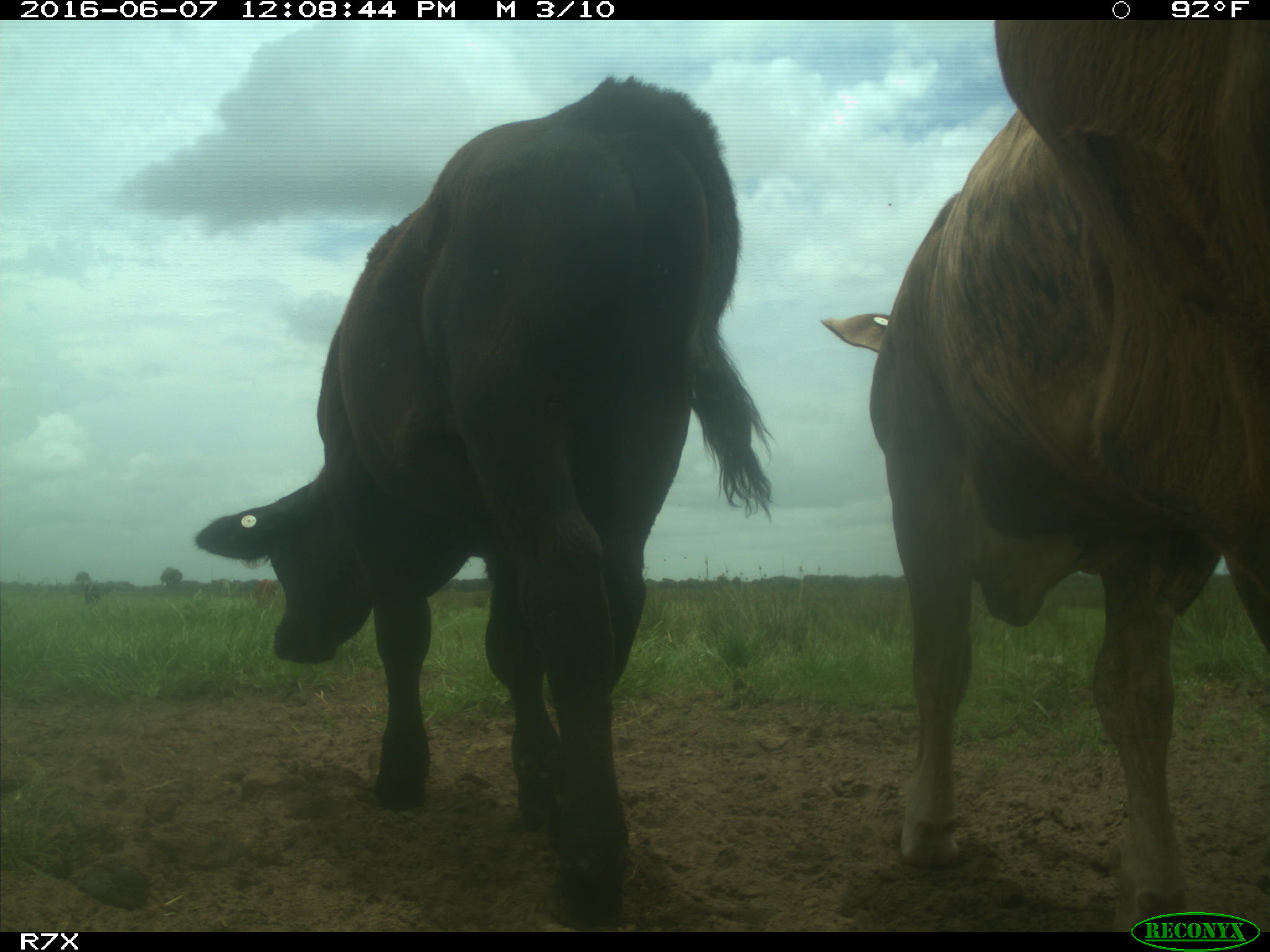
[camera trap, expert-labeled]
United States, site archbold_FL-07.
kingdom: Animalia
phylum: Chordata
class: Mammalia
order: Artiodactyla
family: Bovidae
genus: Bos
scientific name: Bos taurus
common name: domestic cow